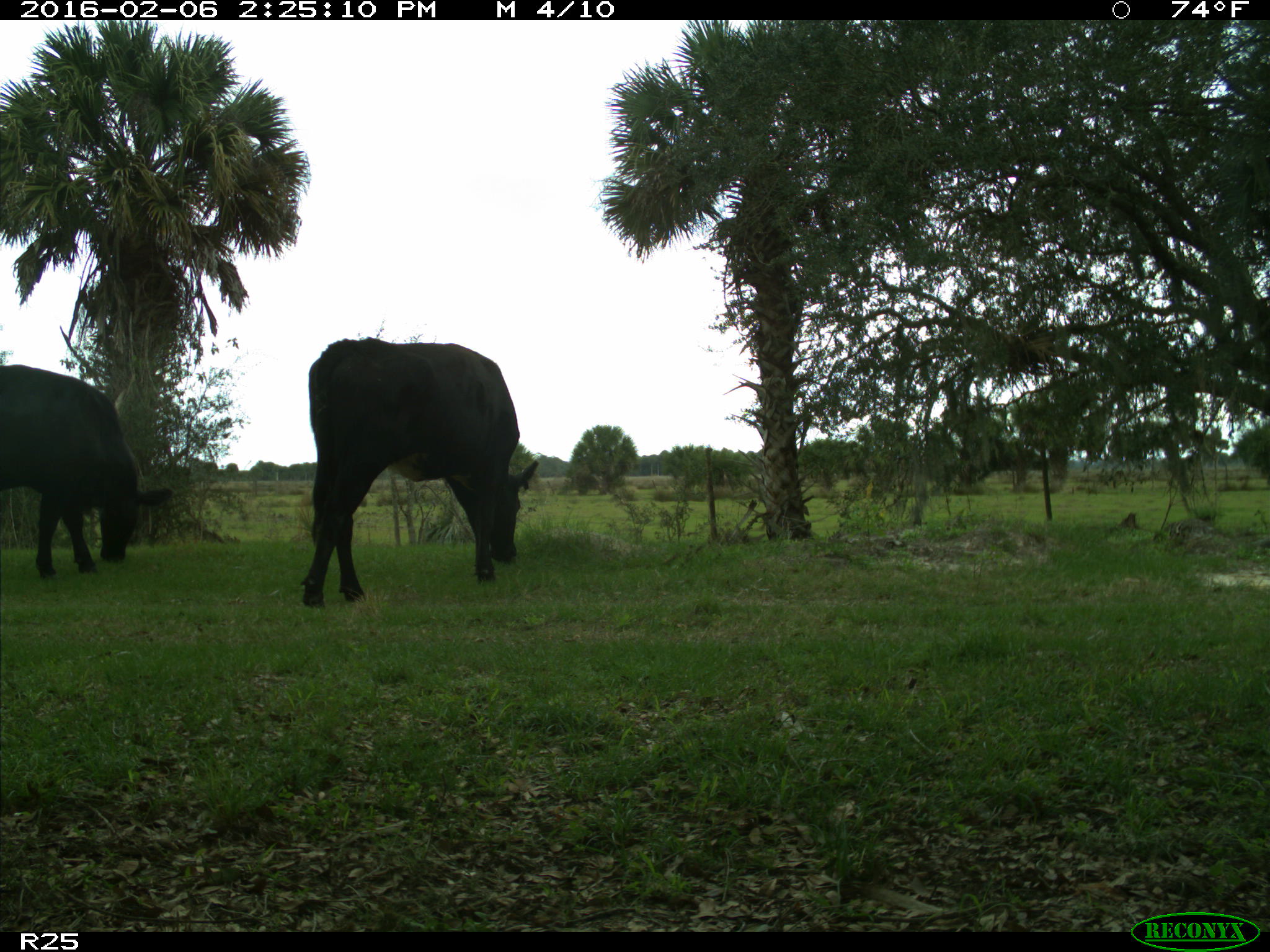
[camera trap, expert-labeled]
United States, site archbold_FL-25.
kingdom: Animalia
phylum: Chordata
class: Mammalia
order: Artiodactyla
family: Bovidae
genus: Bos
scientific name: Bos taurus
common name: domestic cow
Bos taurus (domestic cow).